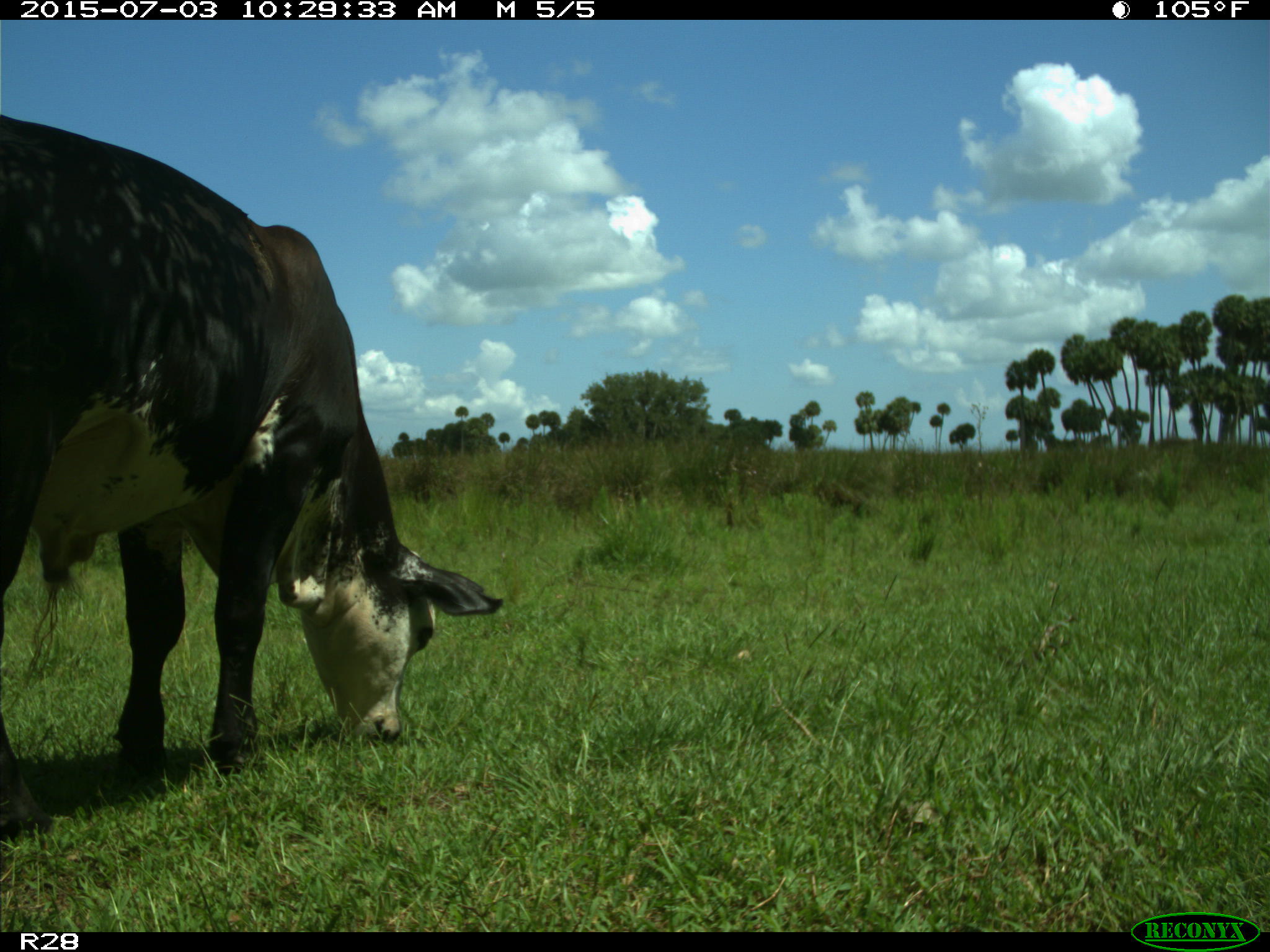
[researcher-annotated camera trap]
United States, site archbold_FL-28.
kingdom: Animalia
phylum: Chordata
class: Mammalia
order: Artiodactyla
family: Bovidae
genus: Bos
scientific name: Bos taurus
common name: domestic cow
Bos taurus (domestic cow).